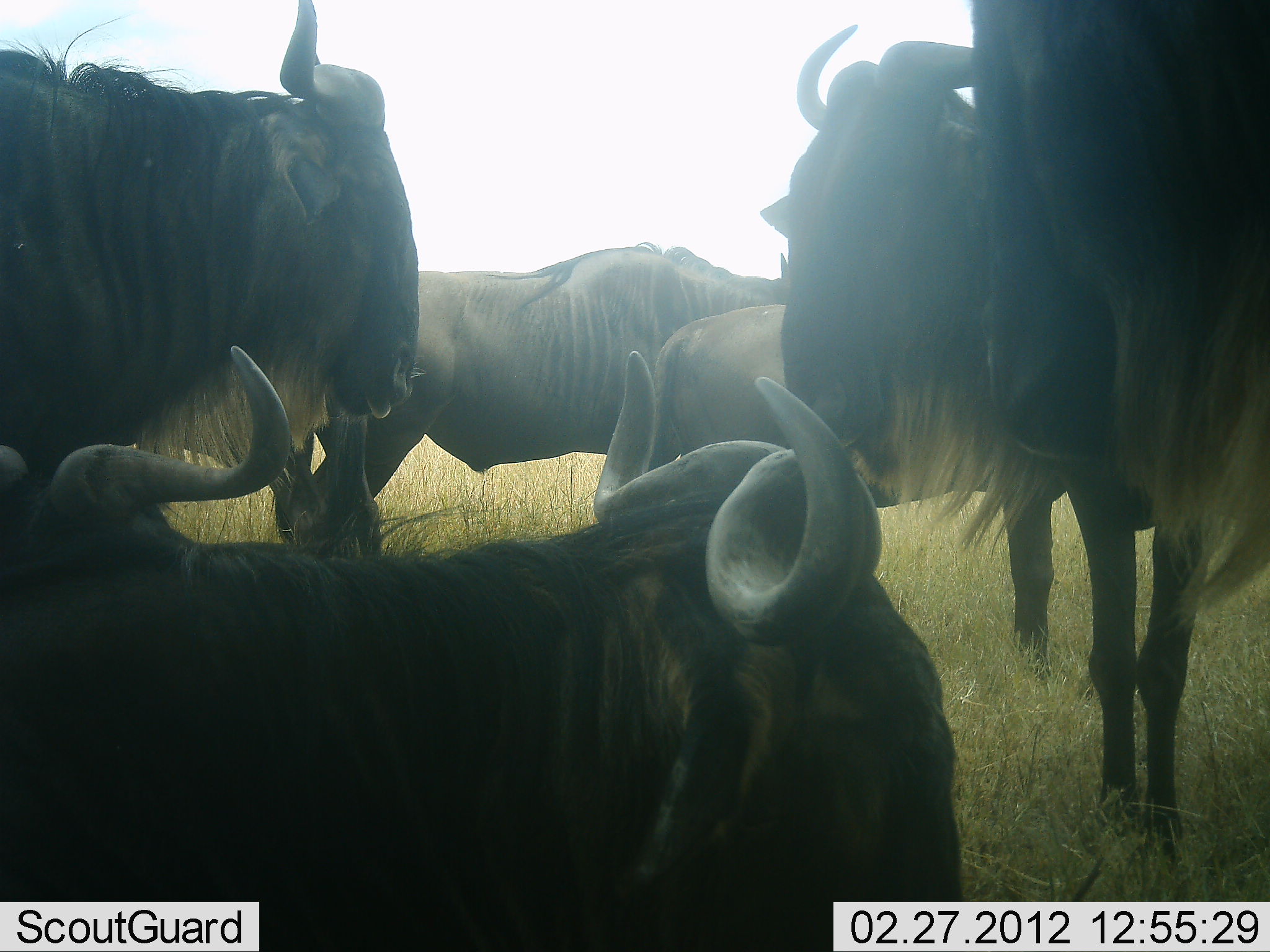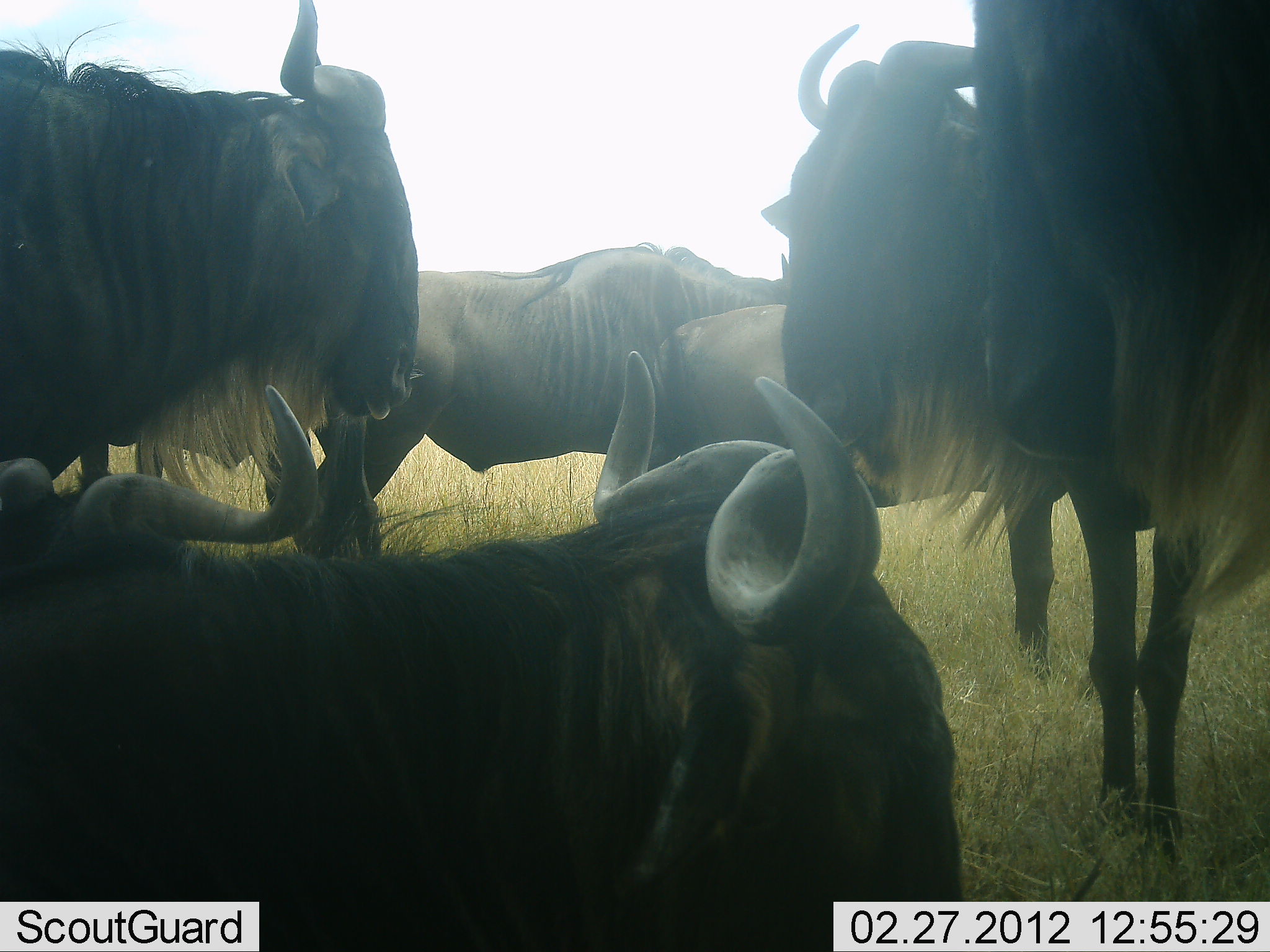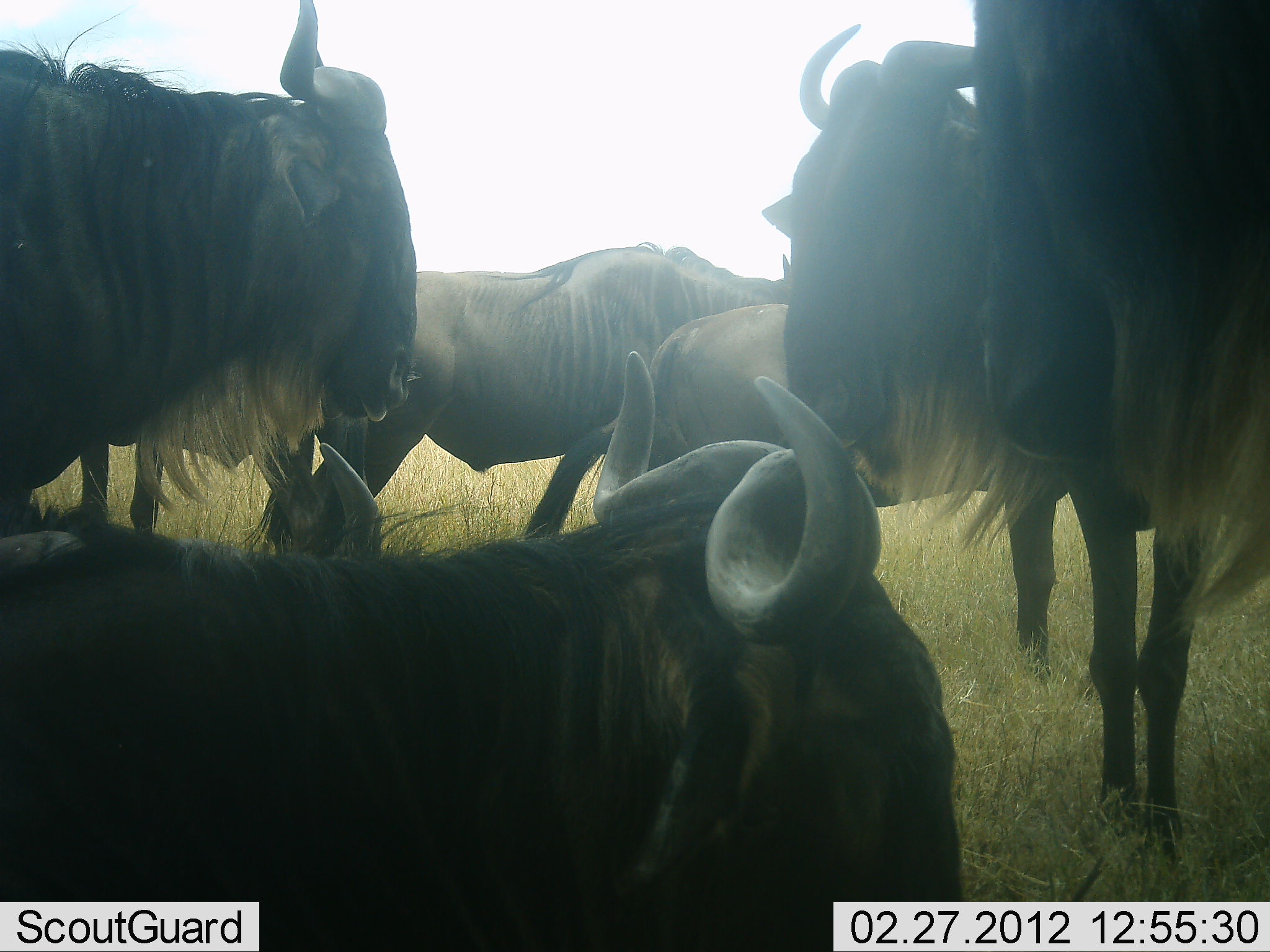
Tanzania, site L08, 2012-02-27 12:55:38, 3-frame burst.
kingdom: Animalia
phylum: Chordata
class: Mammalia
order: Artiodactyla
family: Bovidae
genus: Connochaetes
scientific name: Connochaetes taurinus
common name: blue wildebeest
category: wildebeest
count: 7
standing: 87%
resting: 67%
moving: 0%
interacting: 0%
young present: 0%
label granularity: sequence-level